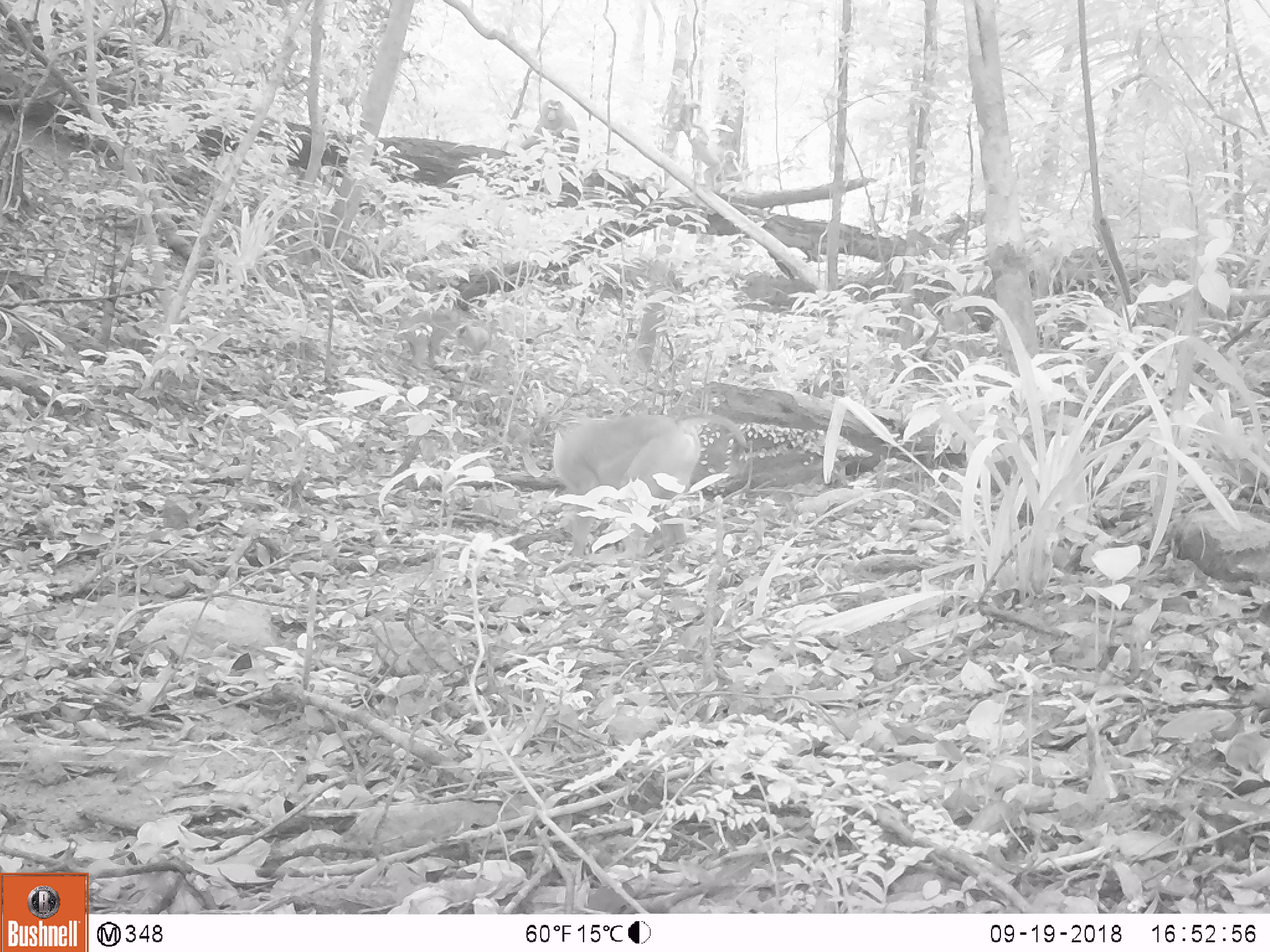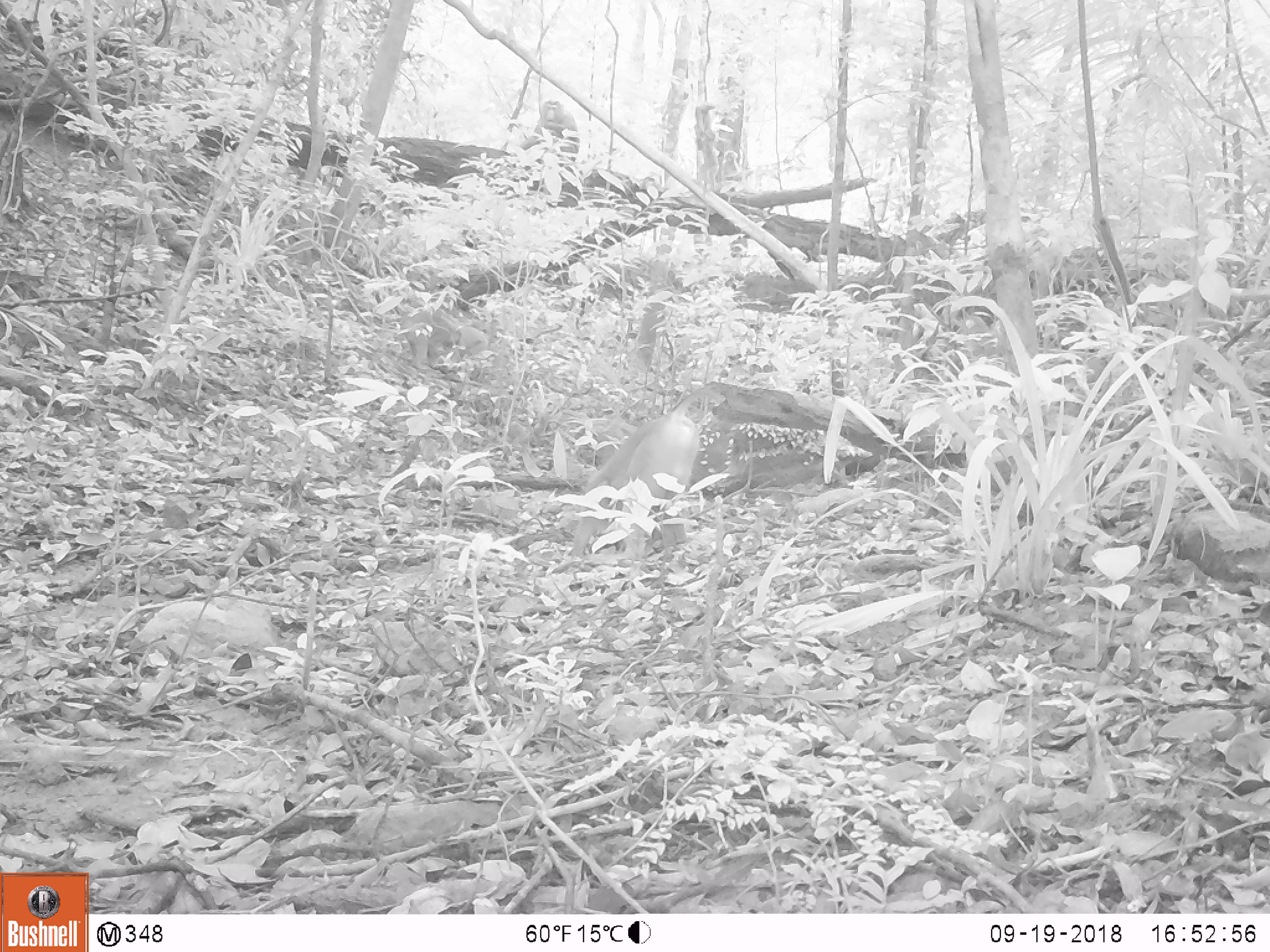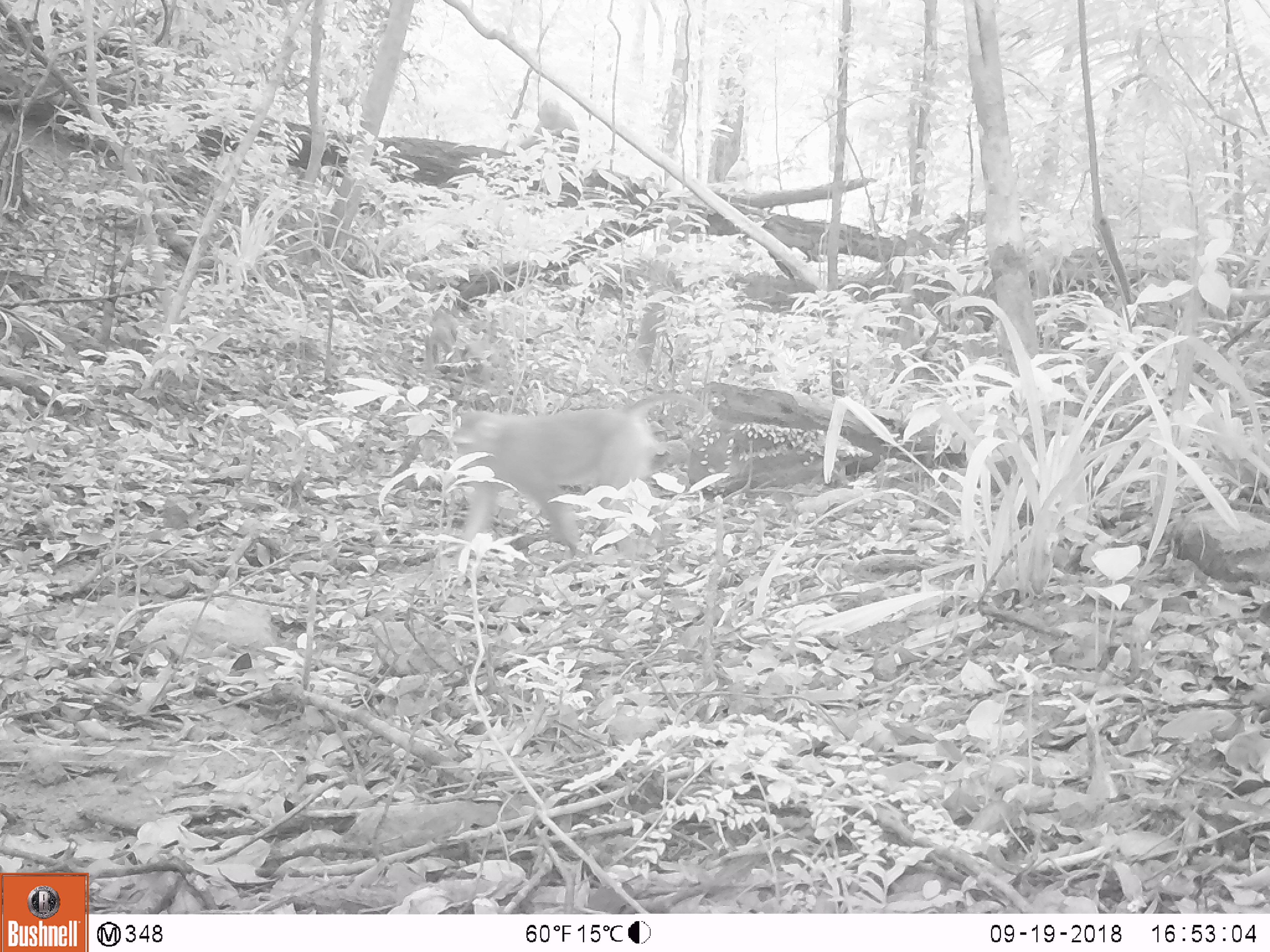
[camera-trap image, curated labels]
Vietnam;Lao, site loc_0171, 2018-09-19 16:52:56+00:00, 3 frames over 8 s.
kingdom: Animalia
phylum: Chordata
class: Mammalia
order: Primates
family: Cercopithecidae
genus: Macaca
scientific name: Macaca nemestrina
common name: pig-tailed macaque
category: pig tailed macaque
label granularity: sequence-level